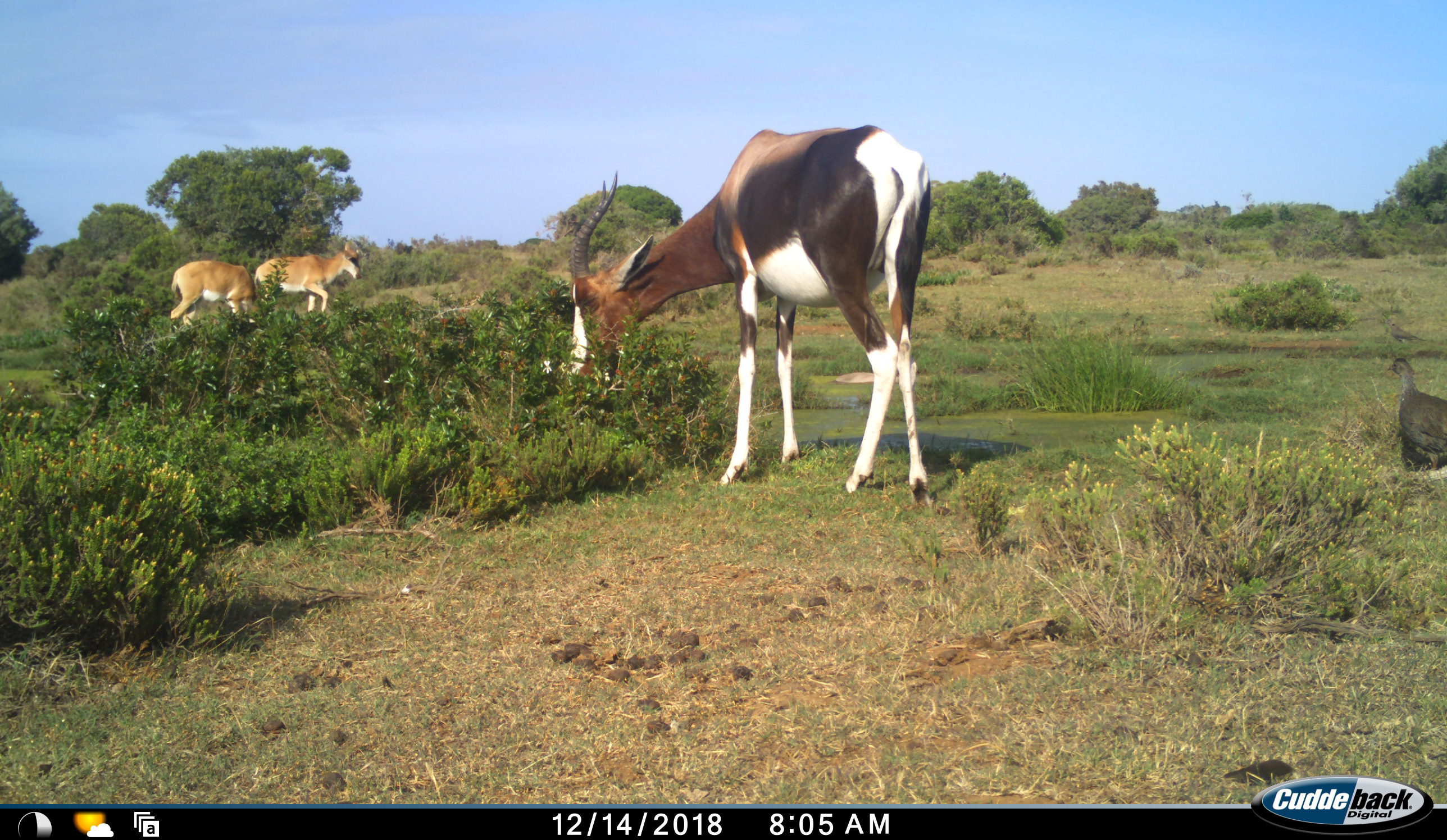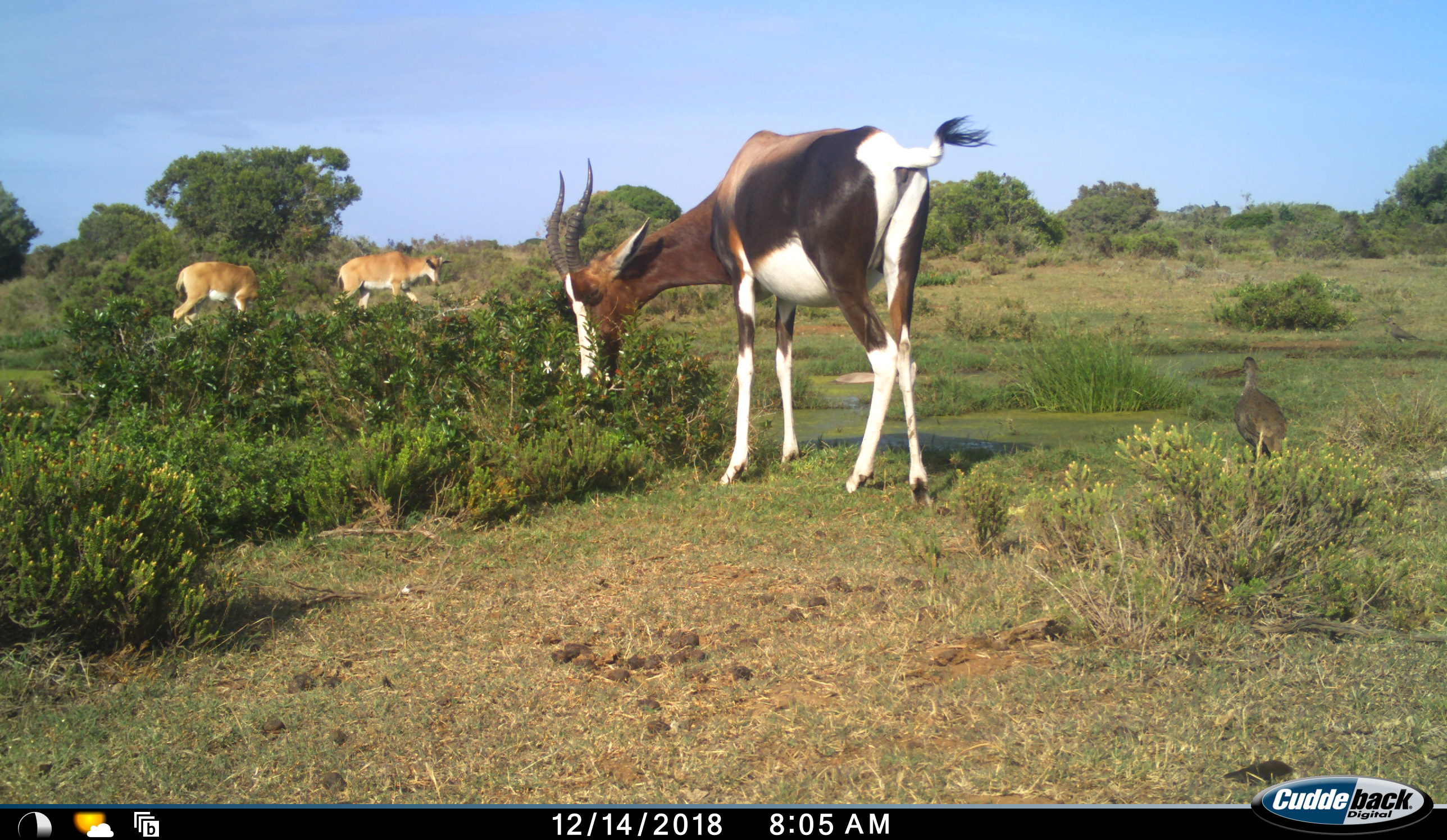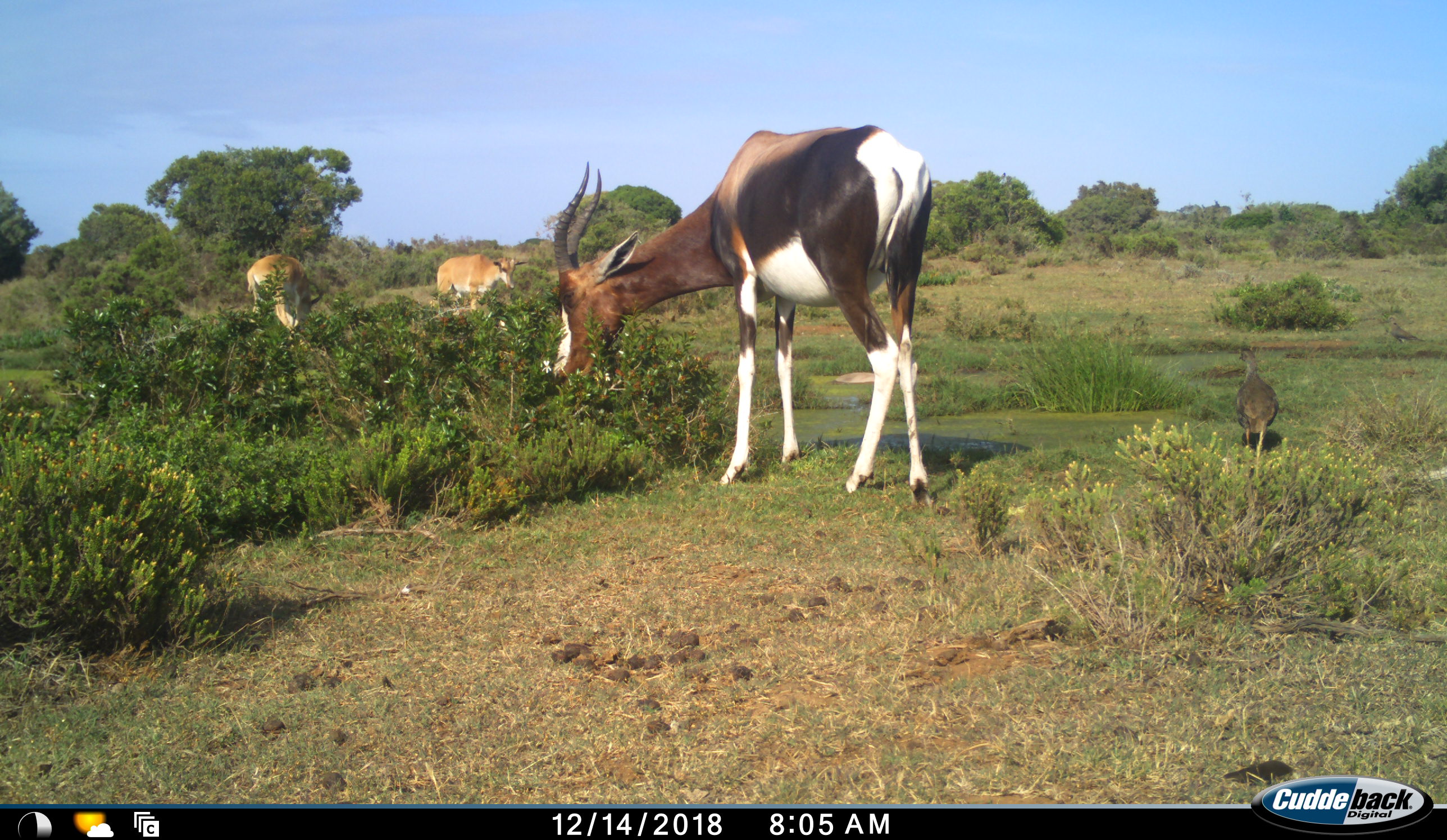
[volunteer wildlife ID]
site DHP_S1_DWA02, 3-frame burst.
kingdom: Animalia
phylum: Chordata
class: Aves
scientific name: Aves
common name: bird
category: birdother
Birdother (bird) (Aves), count 1. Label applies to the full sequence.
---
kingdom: Animalia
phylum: Chordata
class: Mammalia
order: Artiodactyla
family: Bovidae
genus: Damaliscus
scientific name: Damaliscus pygargus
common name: bontebok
Bontebok (Damaliscus pygargus), count 3. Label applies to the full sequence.